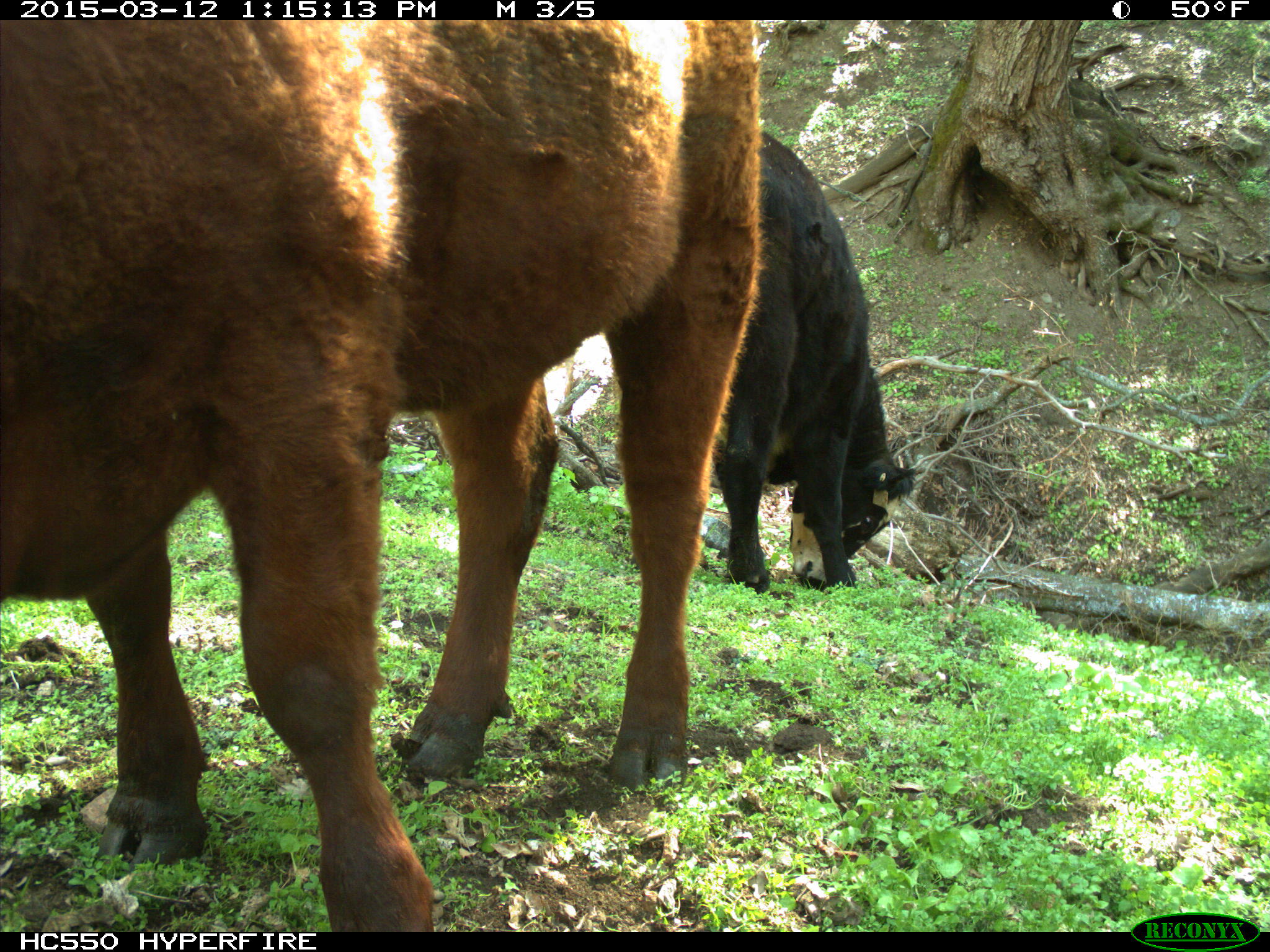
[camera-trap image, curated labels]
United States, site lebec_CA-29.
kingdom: Animalia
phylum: Chordata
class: Mammalia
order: Artiodactyla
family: Bovidae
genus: Bos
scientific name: Bos taurus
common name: domestic cow